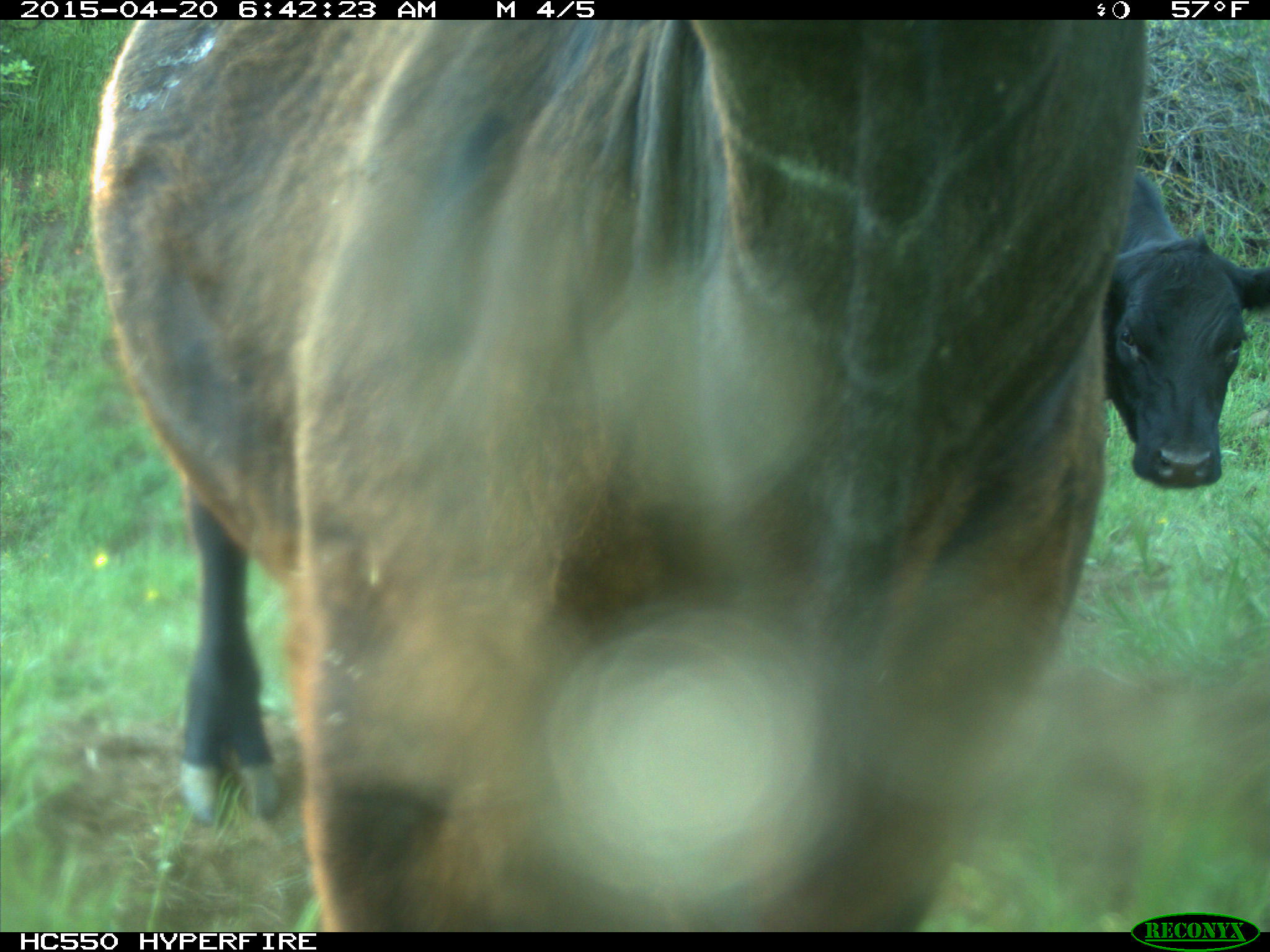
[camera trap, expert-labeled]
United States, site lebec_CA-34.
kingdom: Animalia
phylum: Chordata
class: Mammalia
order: Artiodactyla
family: Bovidae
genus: Bos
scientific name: Bos taurus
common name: domestic cow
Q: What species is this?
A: Bos taurus (domestic cow).